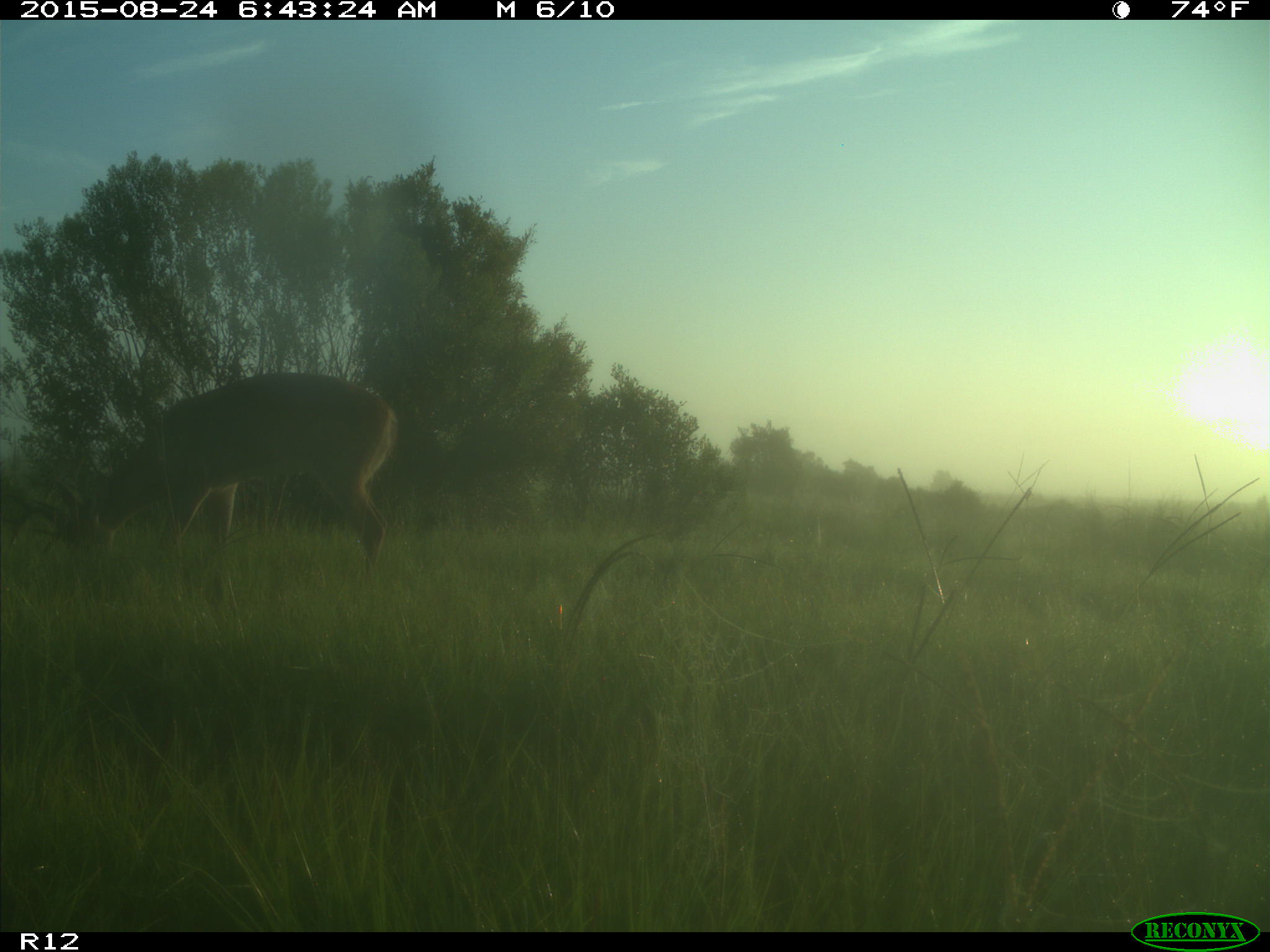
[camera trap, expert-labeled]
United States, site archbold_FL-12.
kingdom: Animalia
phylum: Chordata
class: Mammalia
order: Artiodactyla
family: Cervidae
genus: Odocoileus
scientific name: Odocoileus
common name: deer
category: unidentified deer